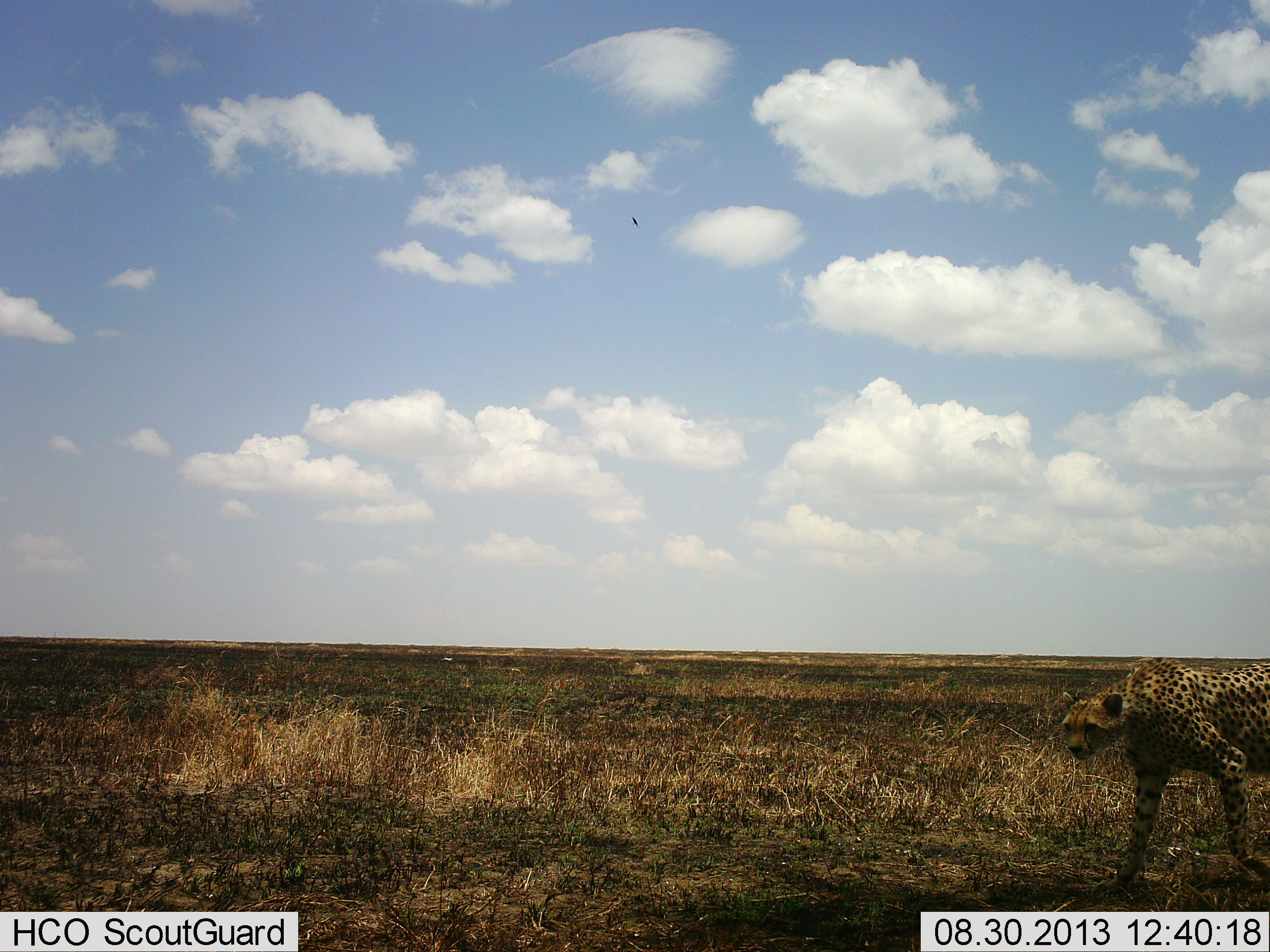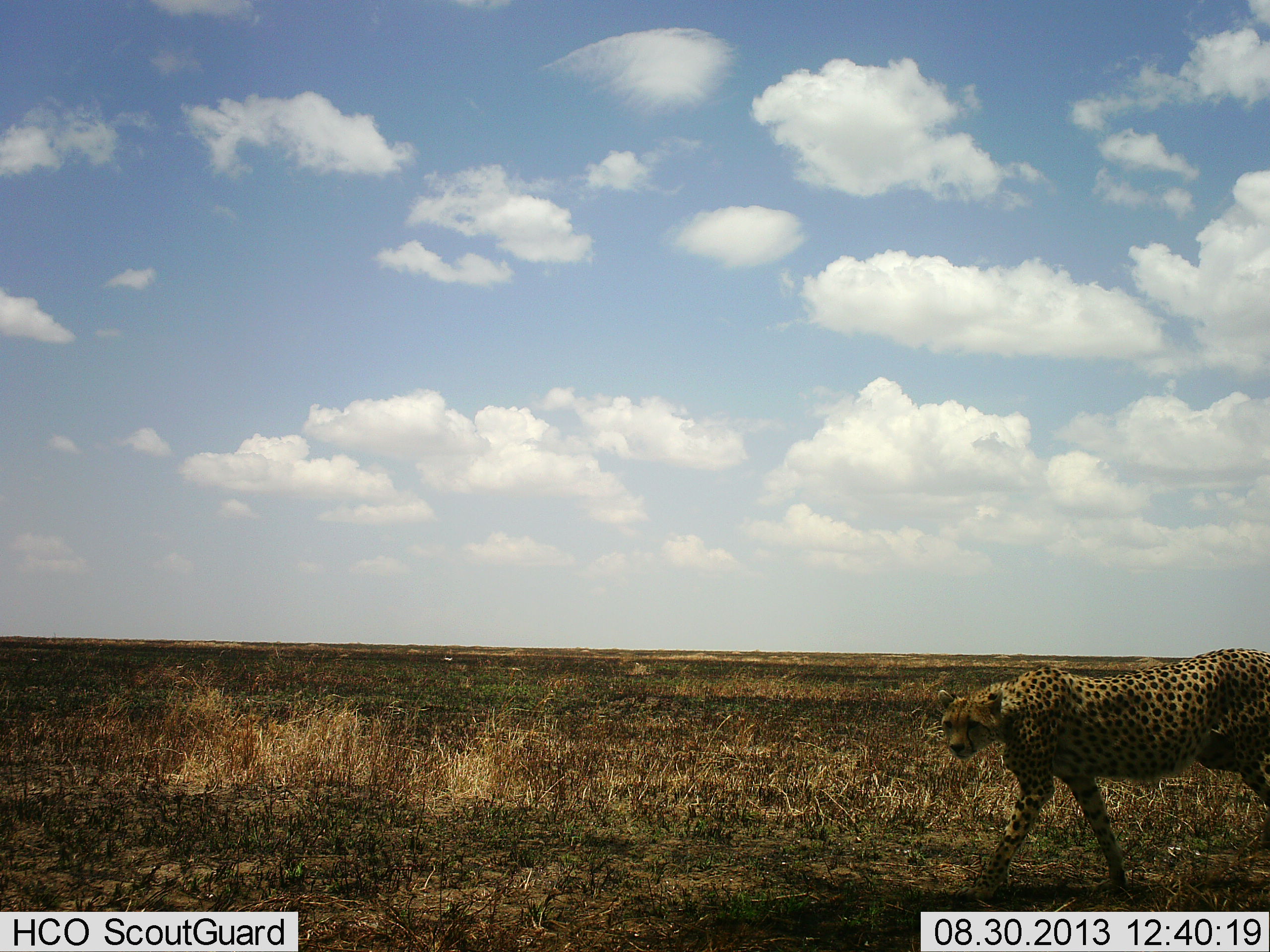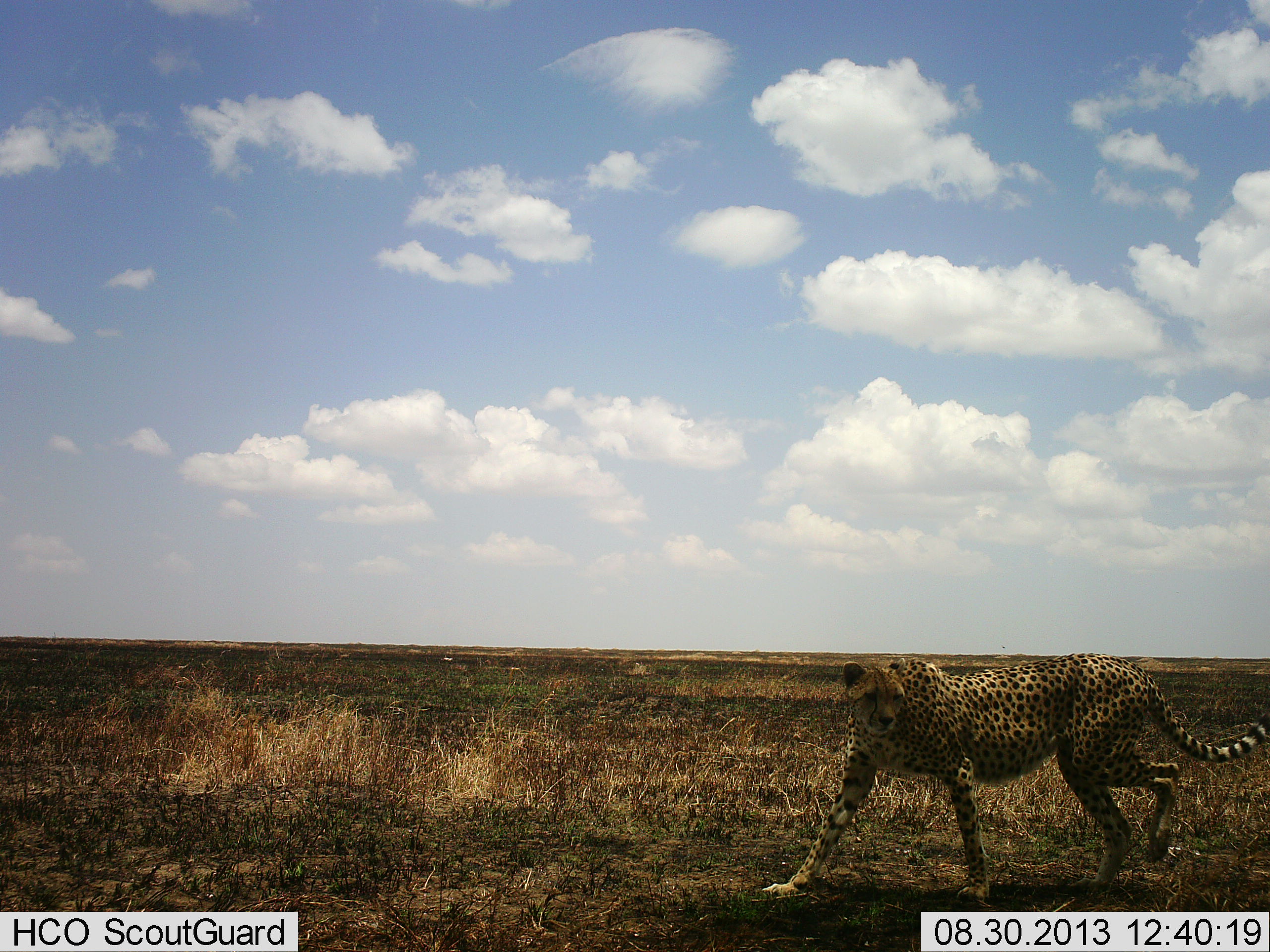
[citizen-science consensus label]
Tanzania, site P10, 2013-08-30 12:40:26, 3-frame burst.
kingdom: Animalia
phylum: Chordata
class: Mammalia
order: Carnivora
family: Felidae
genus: Acinonyx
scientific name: Acinonyx jubatus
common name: cheetah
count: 1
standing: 0%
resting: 0%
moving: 100%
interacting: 0%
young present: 0%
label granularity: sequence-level